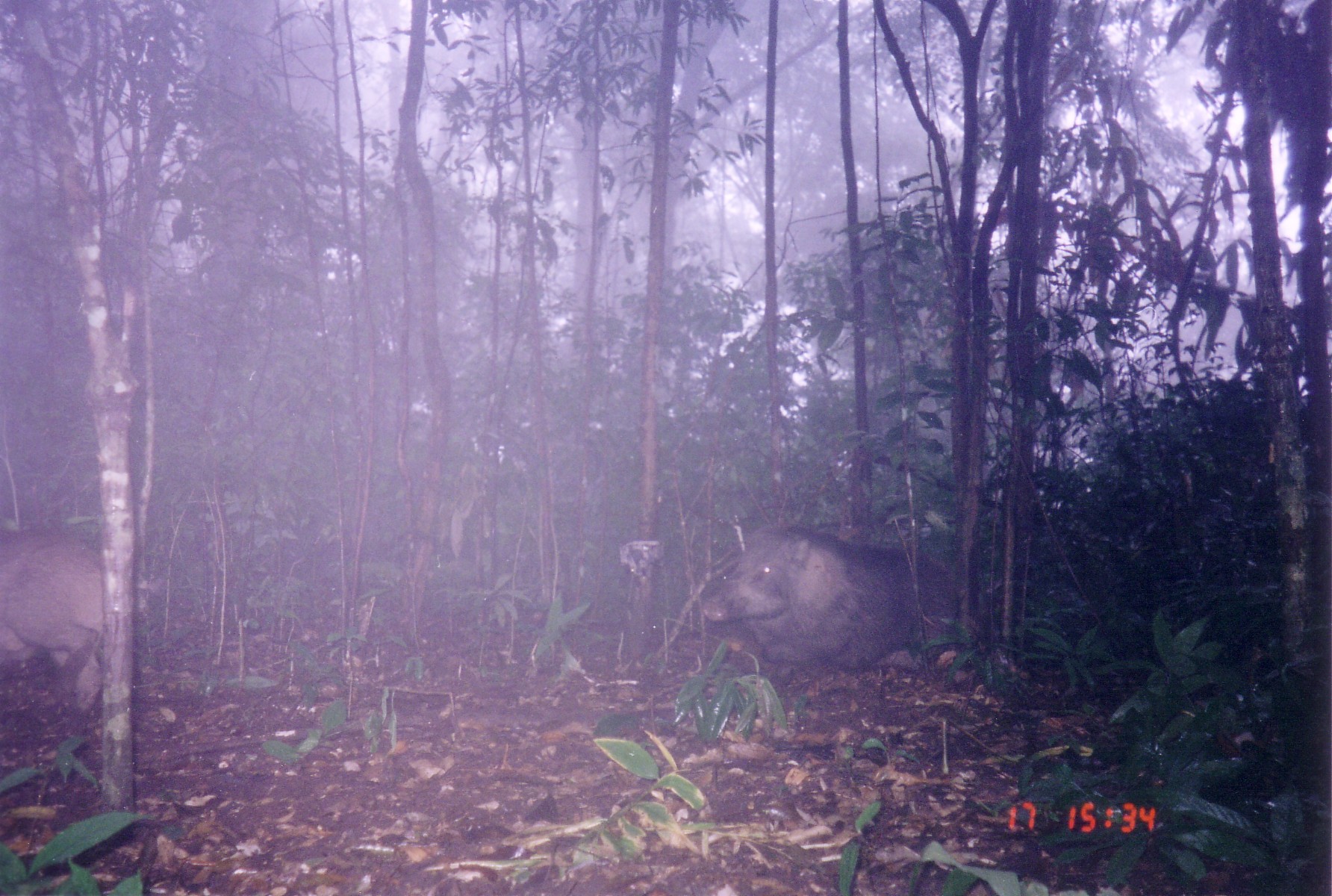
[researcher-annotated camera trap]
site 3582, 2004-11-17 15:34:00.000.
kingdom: Animalia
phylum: Chordata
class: Mammalia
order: Artiodactyla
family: Suidae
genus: Sus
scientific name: Sus scrofa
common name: wild boar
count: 2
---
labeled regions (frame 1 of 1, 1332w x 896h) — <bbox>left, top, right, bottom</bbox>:
sus scrofa: <bbox>700, 526, 961, 691</bbox>; <bbox>1, 529, 136, 713</bbox>